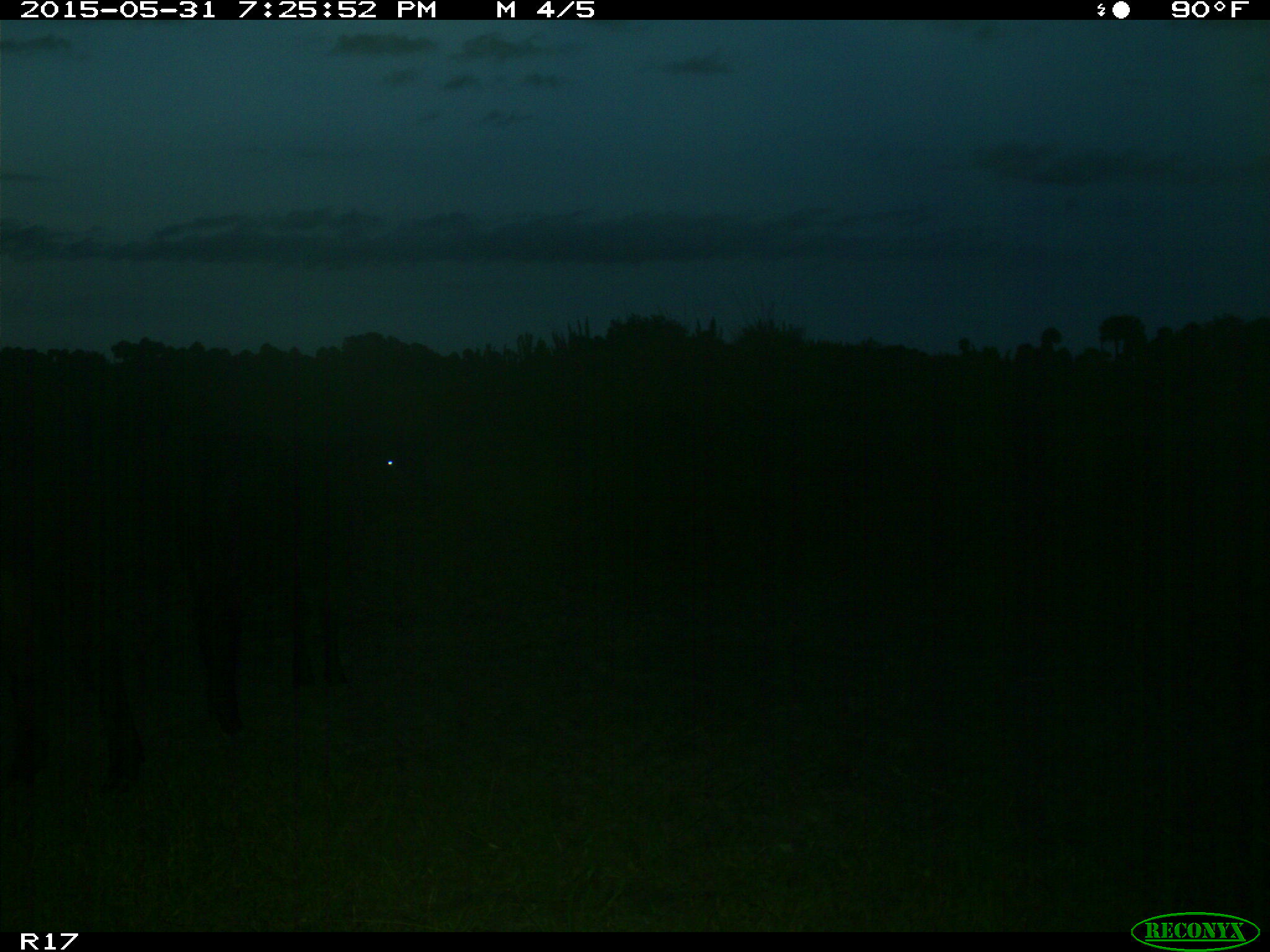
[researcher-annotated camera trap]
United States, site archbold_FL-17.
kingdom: Animalia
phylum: Chordata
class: Mammalia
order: Artiodactyla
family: Bovidae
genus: Bos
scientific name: Bos taurus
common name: domestic cow